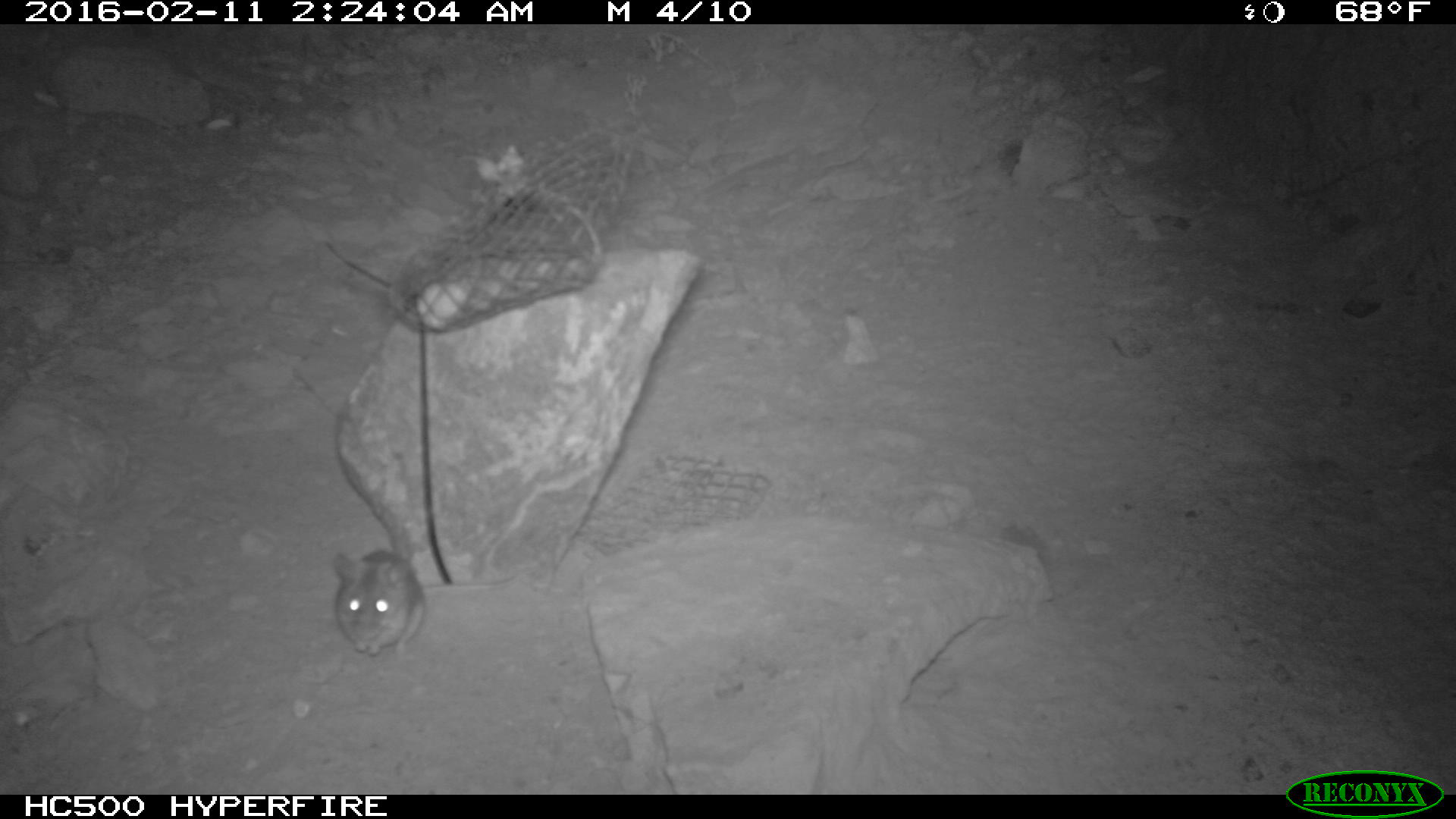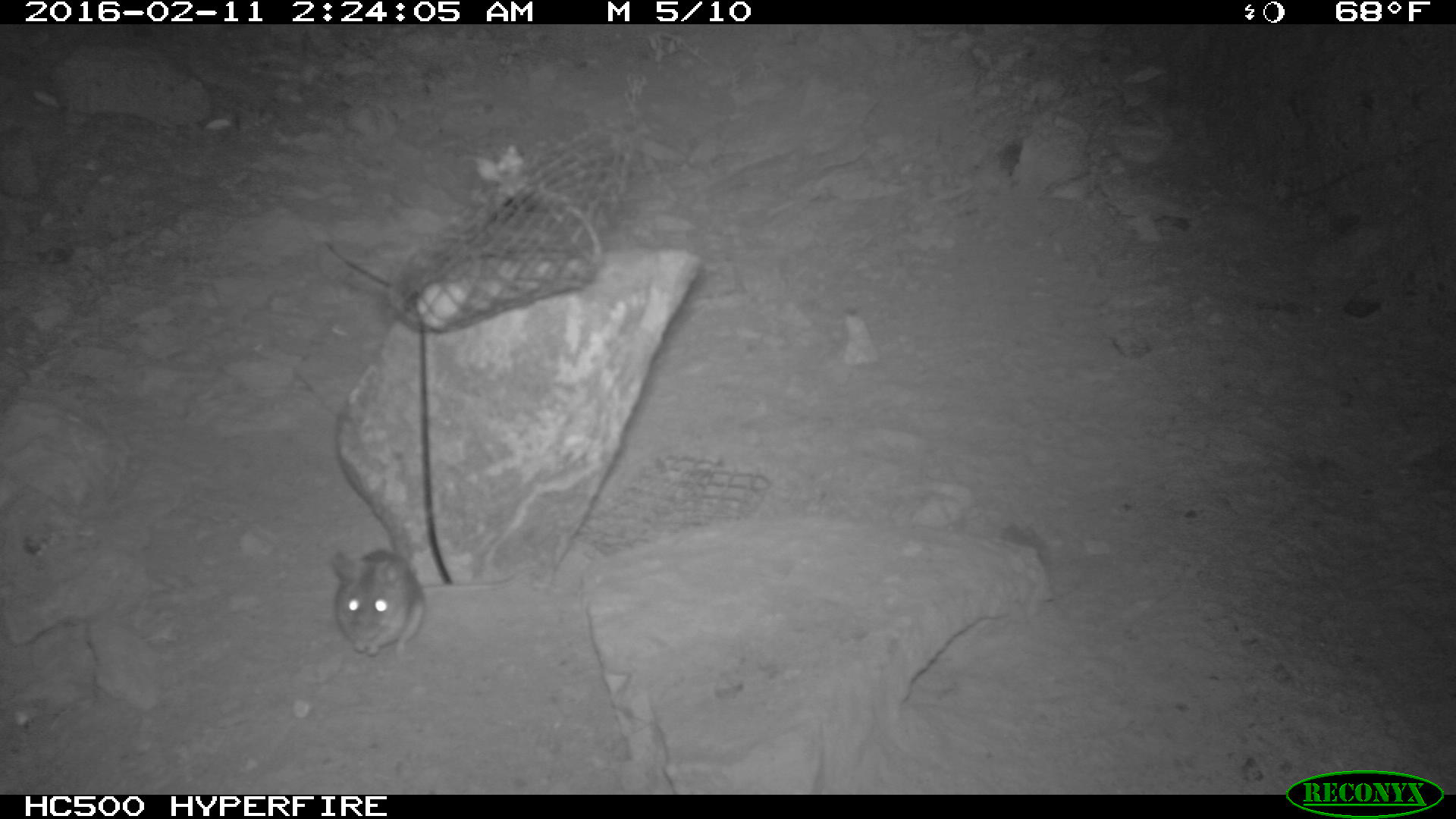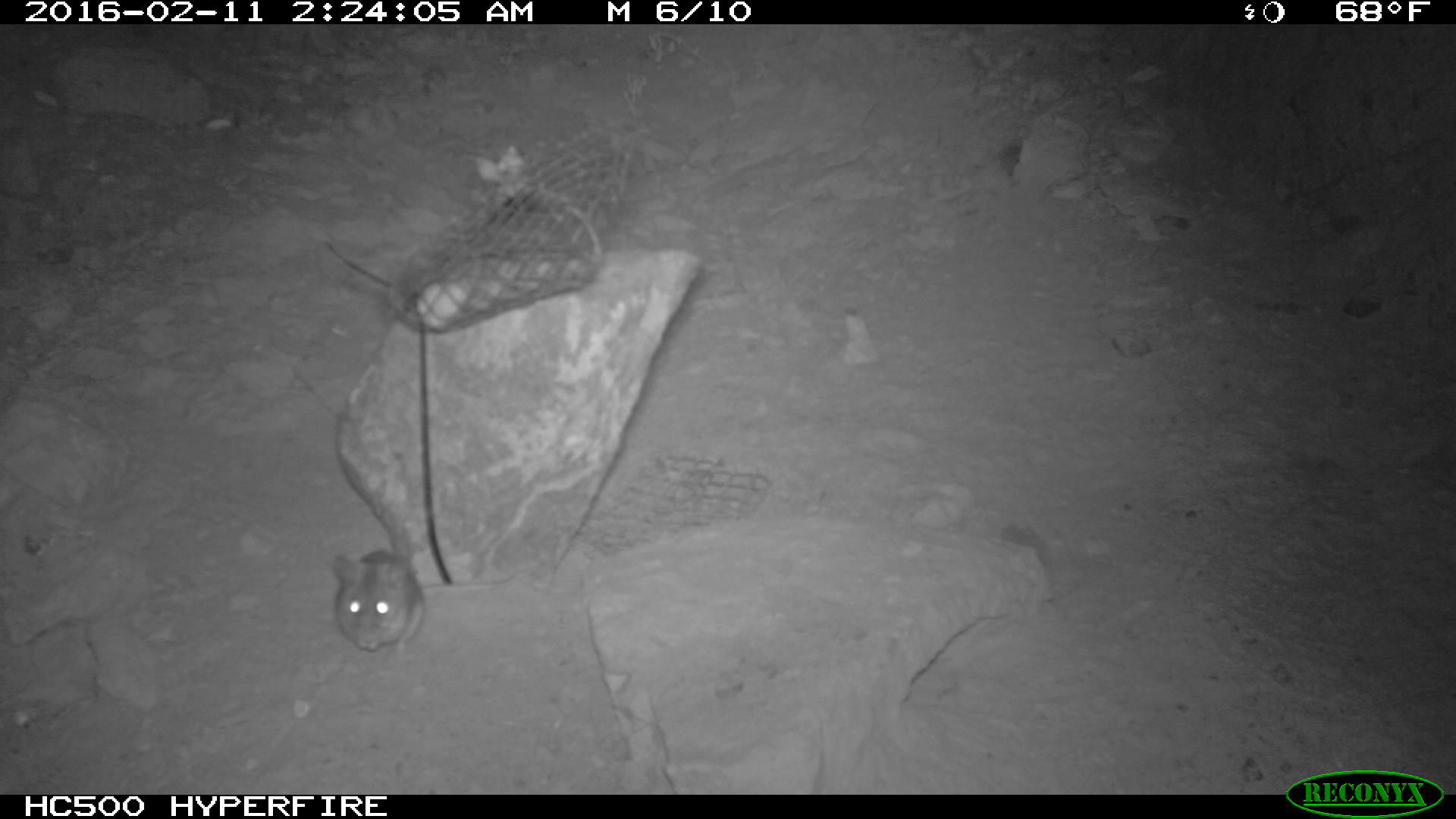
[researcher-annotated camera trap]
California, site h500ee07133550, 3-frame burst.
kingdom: Animalia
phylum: Chordata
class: Mammalia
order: Rodentia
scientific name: Rodentia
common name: rodent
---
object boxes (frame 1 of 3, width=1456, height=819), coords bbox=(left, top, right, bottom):
rodent: bbox=(332, 510, 427, 660)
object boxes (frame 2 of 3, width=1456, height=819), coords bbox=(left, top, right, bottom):
rodent: bbox=(325, 547, 518, 661)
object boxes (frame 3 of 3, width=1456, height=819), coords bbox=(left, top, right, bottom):
rodent: bbox=(329, 548, 527, 660)